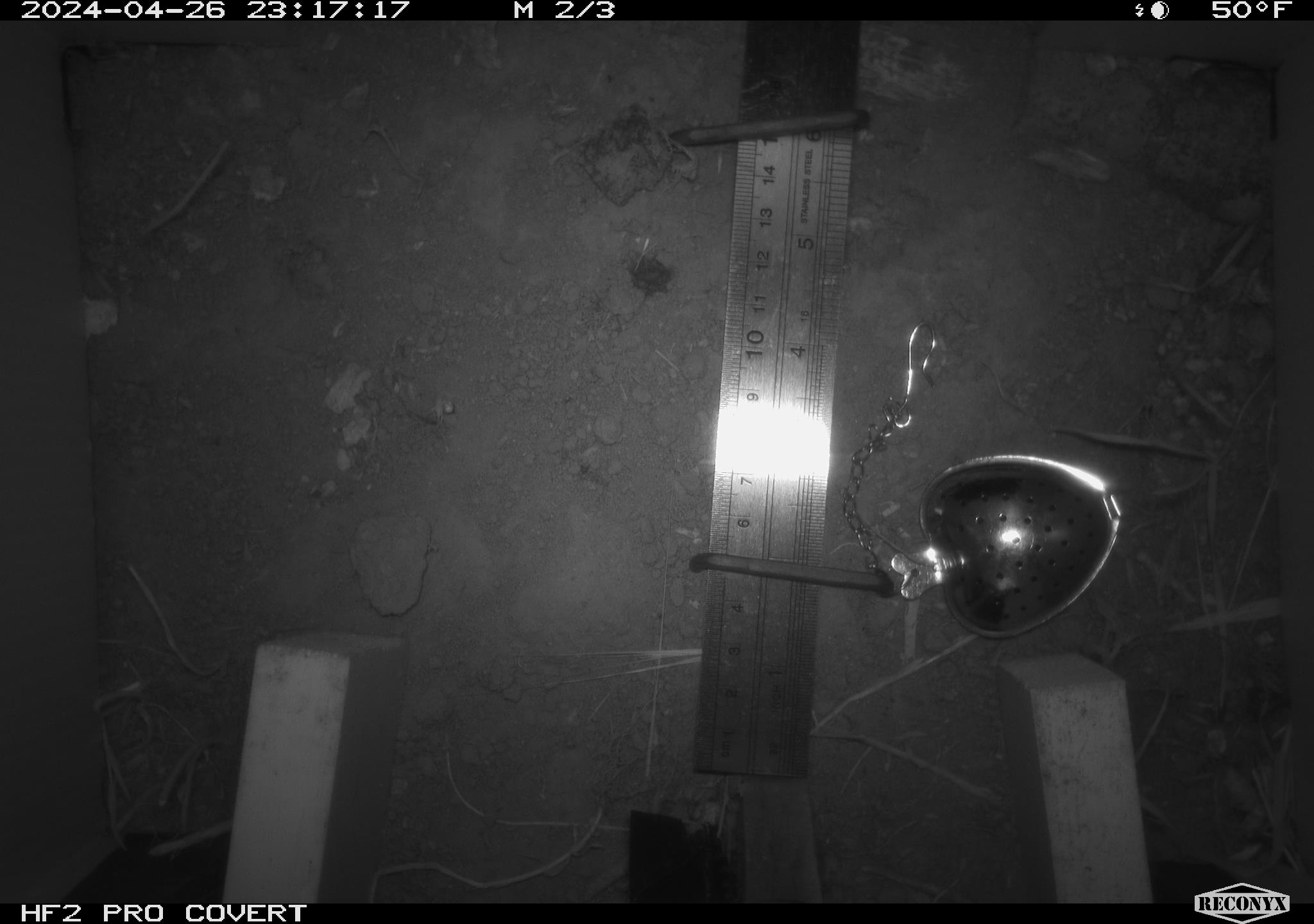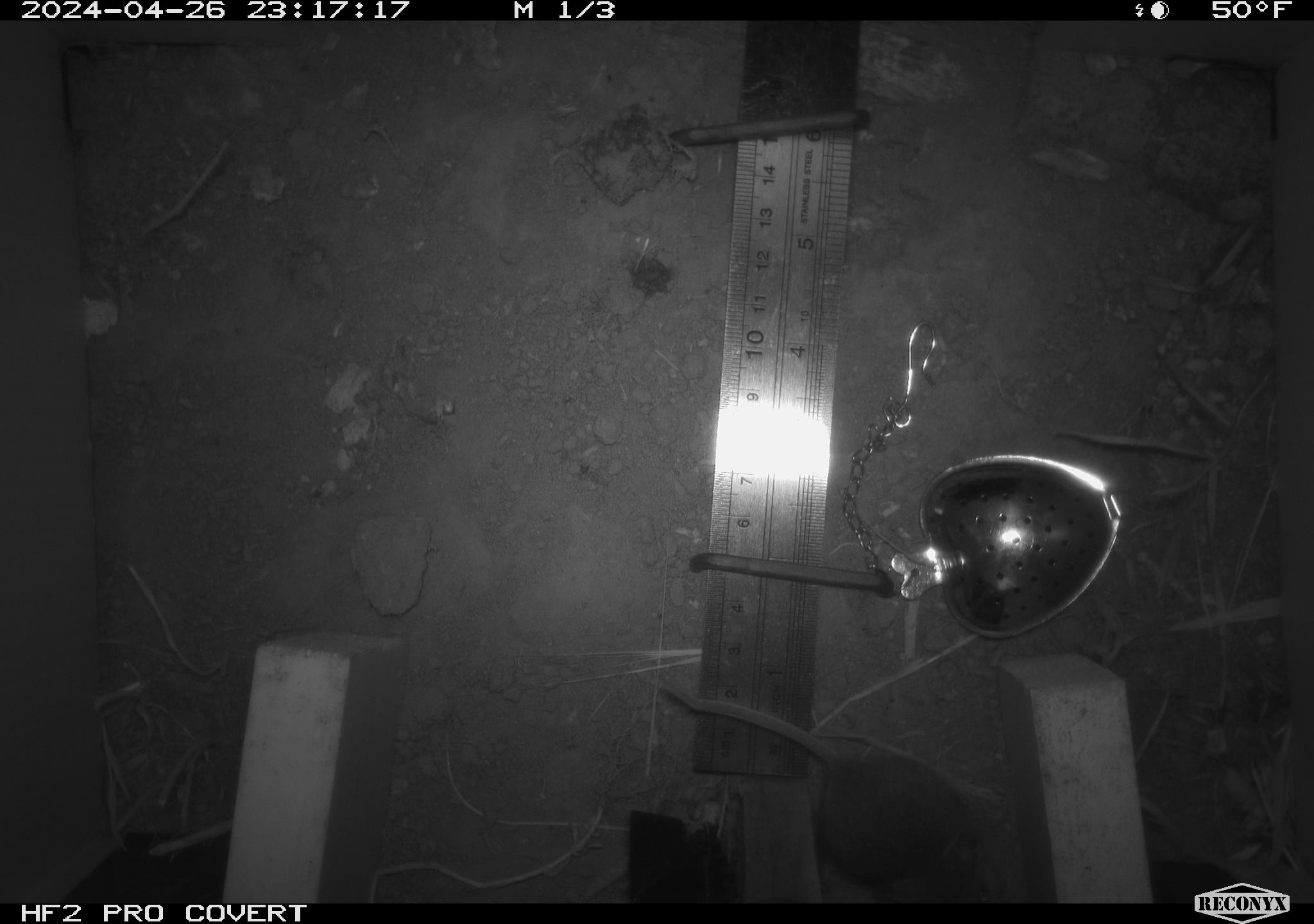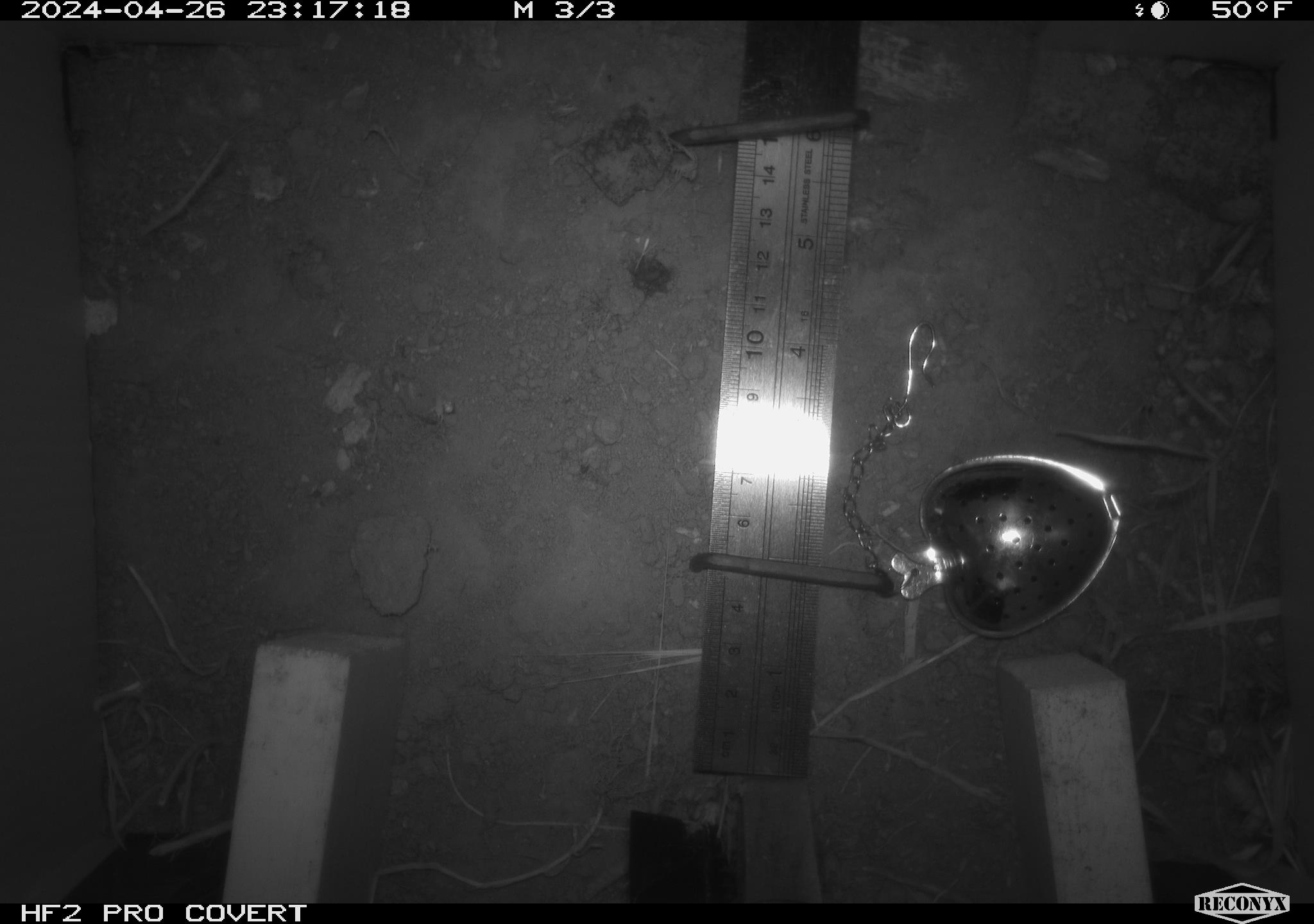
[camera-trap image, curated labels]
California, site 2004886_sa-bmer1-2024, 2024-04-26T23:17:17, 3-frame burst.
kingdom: Animalia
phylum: Chordata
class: Mammalia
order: Rodentia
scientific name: Rodentia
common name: mouse species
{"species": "mouse species (Rodentia)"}